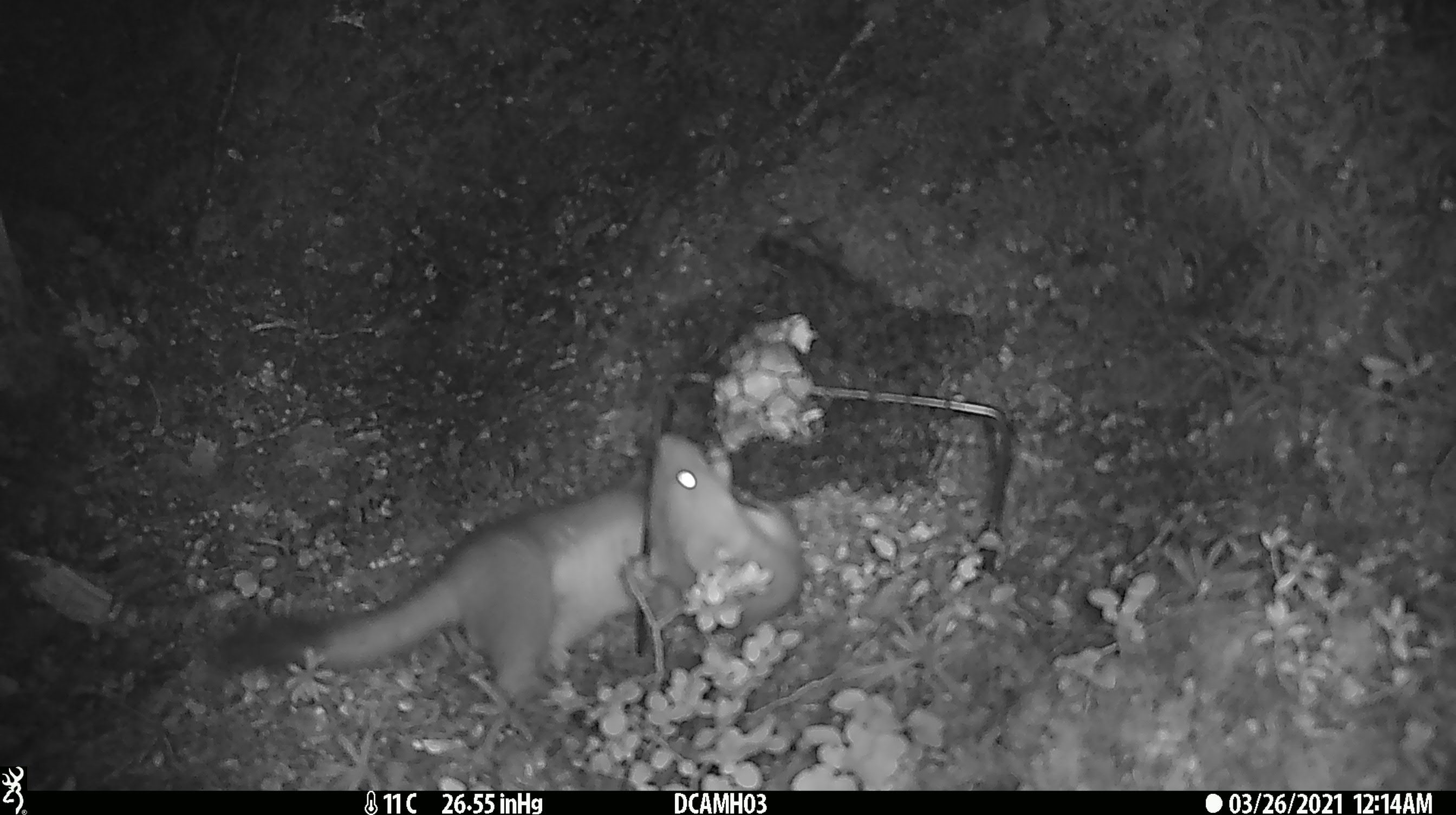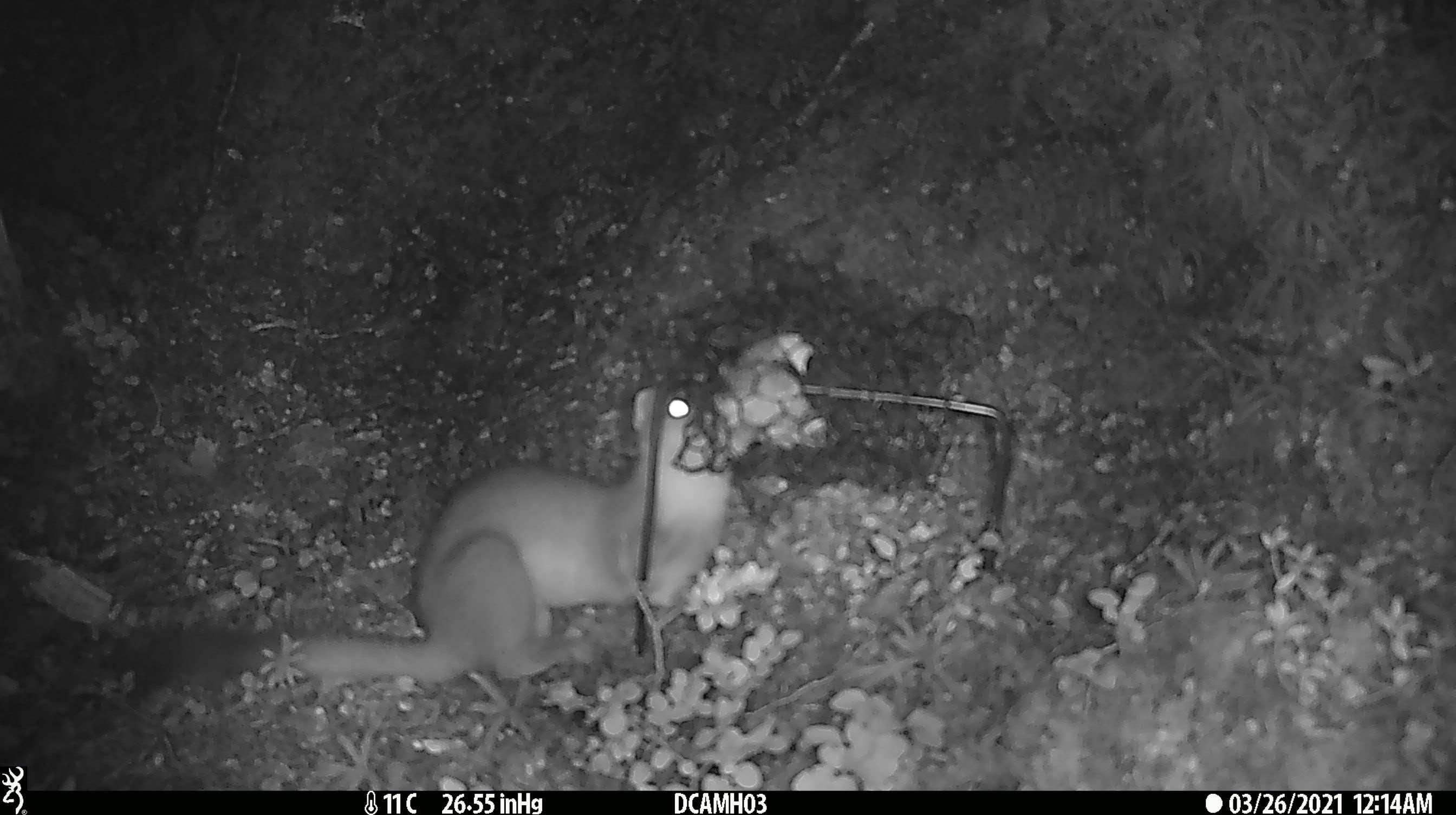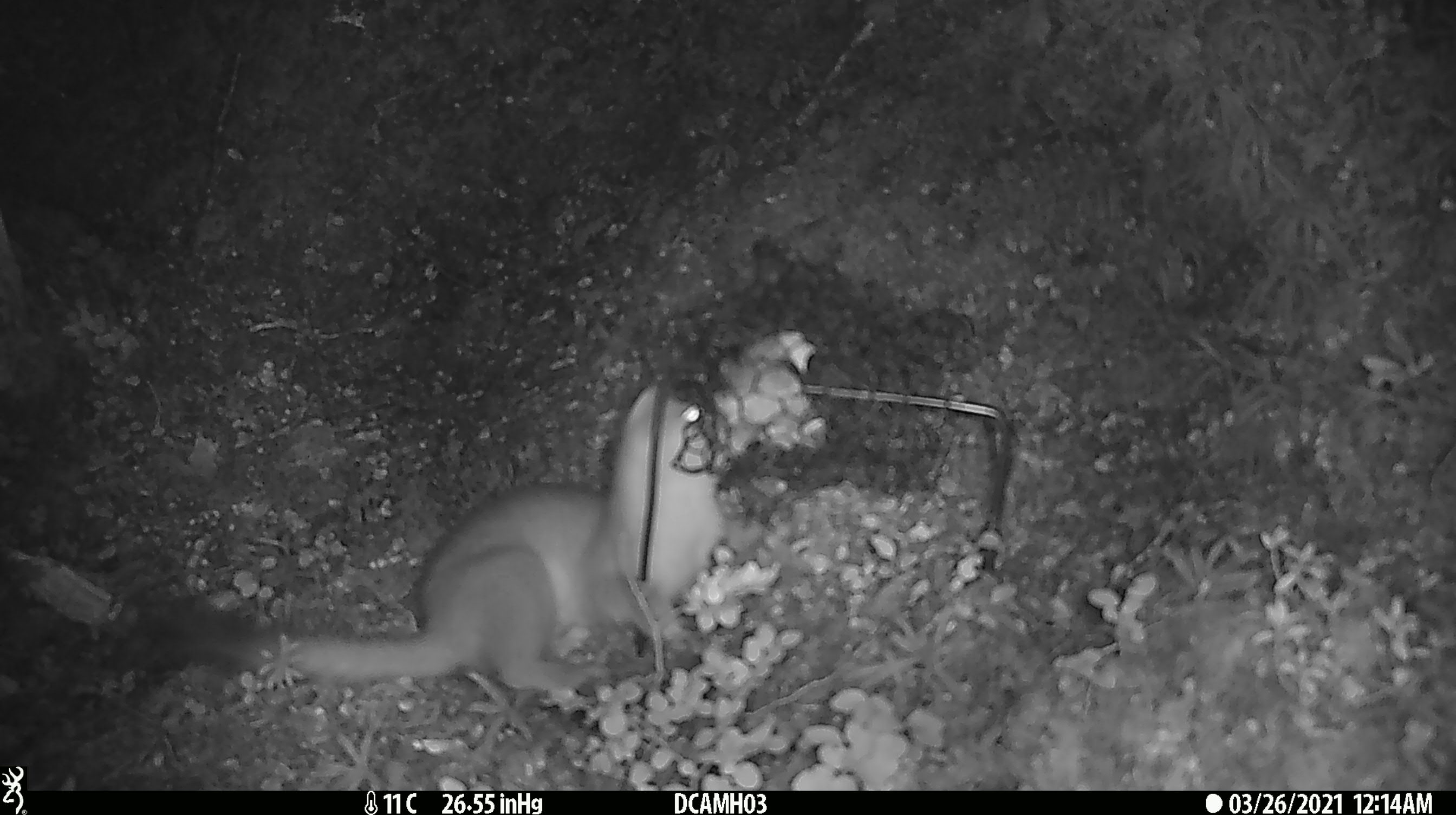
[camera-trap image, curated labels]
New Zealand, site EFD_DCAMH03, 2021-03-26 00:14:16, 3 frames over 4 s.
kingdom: Animalia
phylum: Chordata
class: Mammalia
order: Carnivora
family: Mustelidae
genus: Mustela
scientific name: Mustela erminea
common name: stoat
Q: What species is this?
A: Stoat (Mustela erminea).